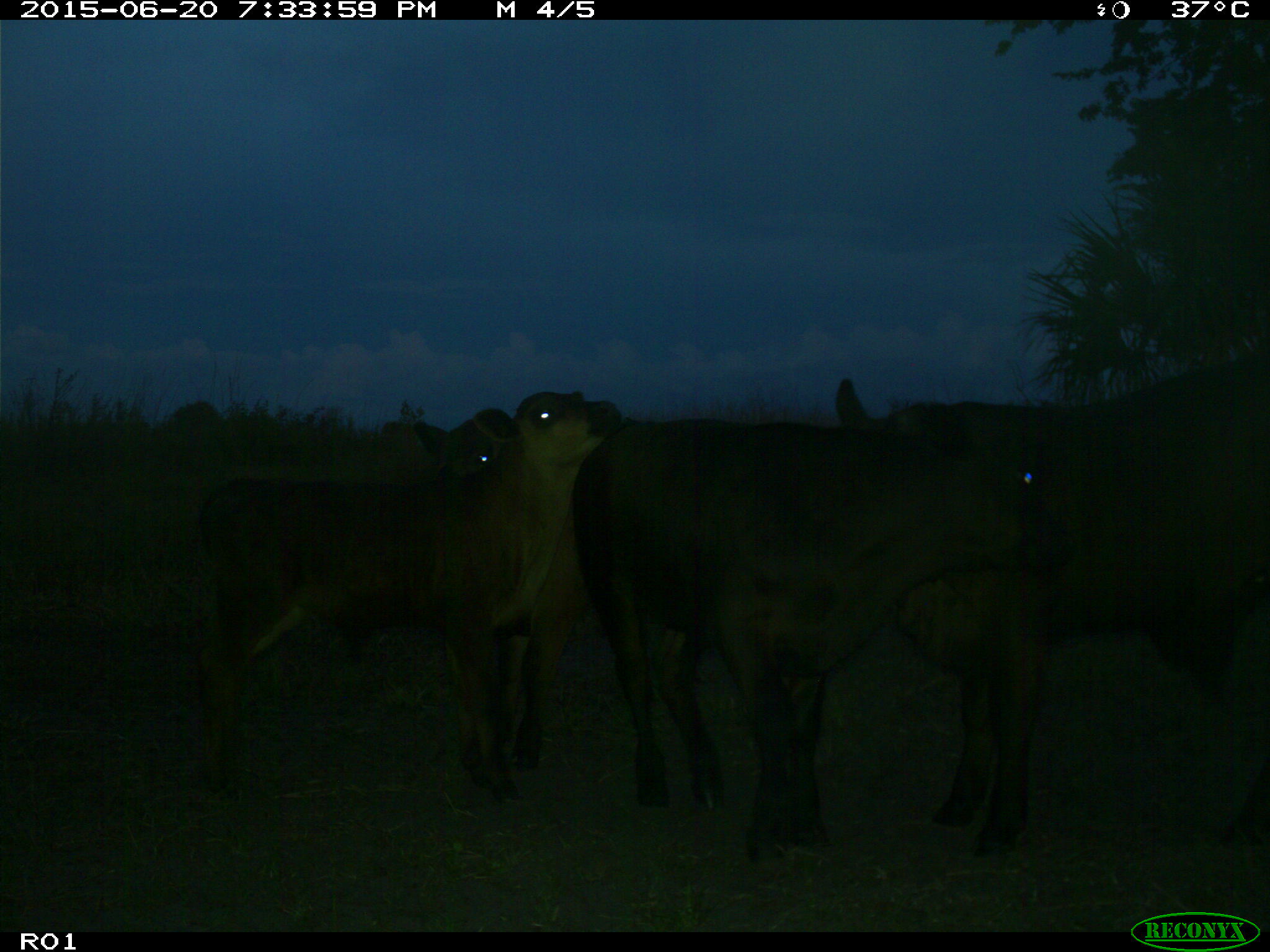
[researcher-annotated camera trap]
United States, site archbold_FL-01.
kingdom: Animalia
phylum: Chordata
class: Mammalia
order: Artiodactyla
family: Bovidae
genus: Bos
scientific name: Bos taurus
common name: domestic cow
Bos taurus (domestic cow).